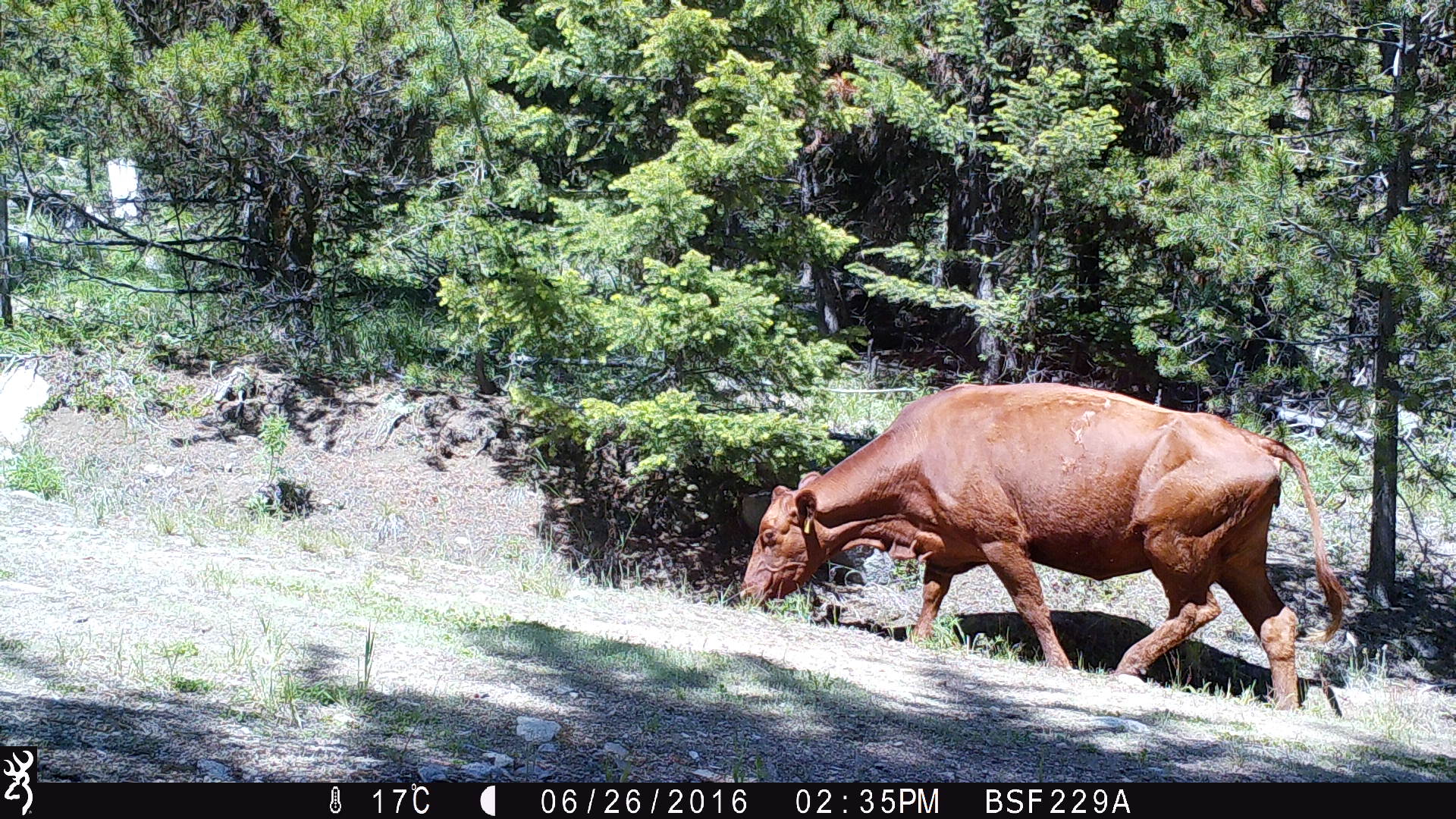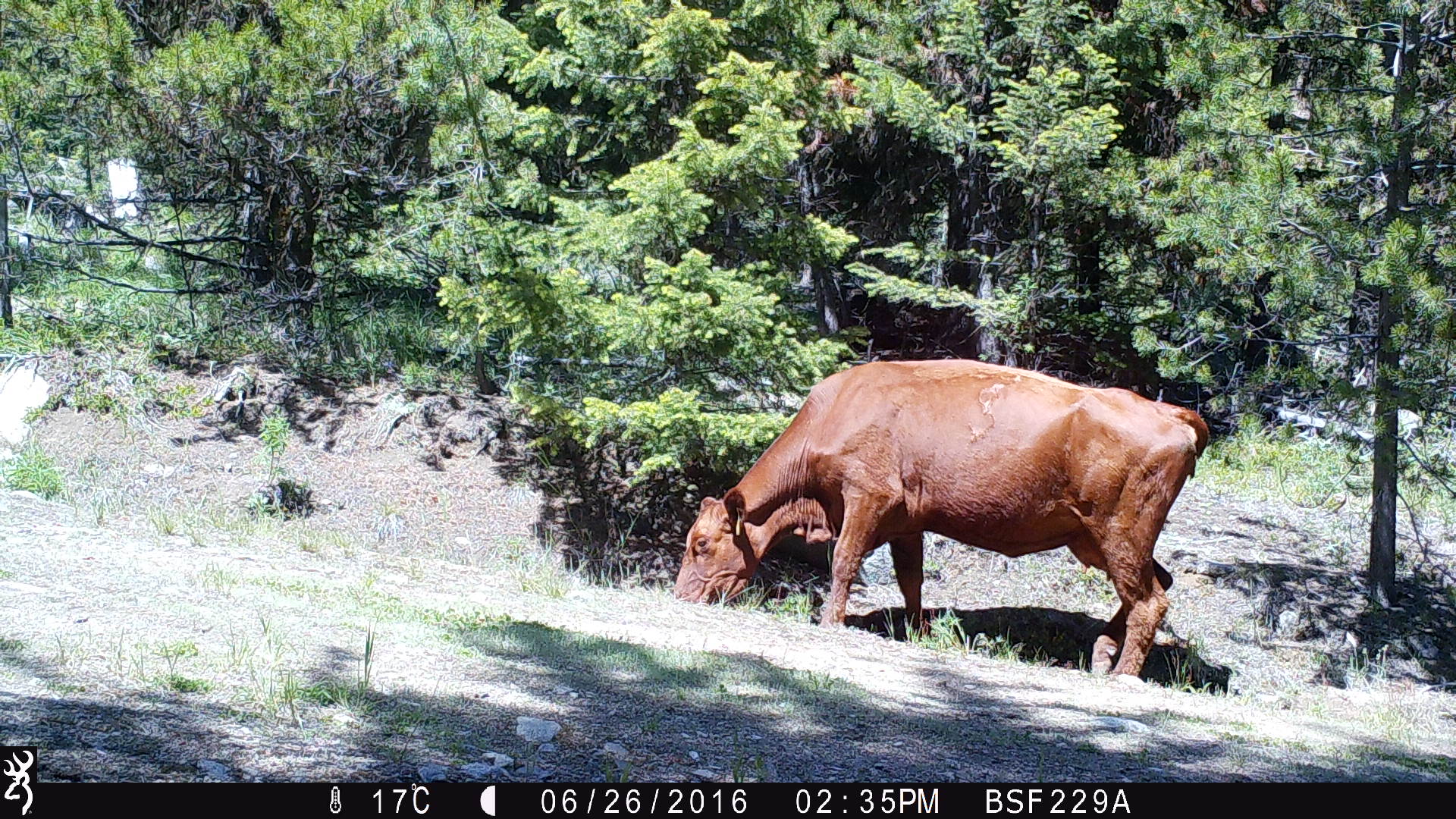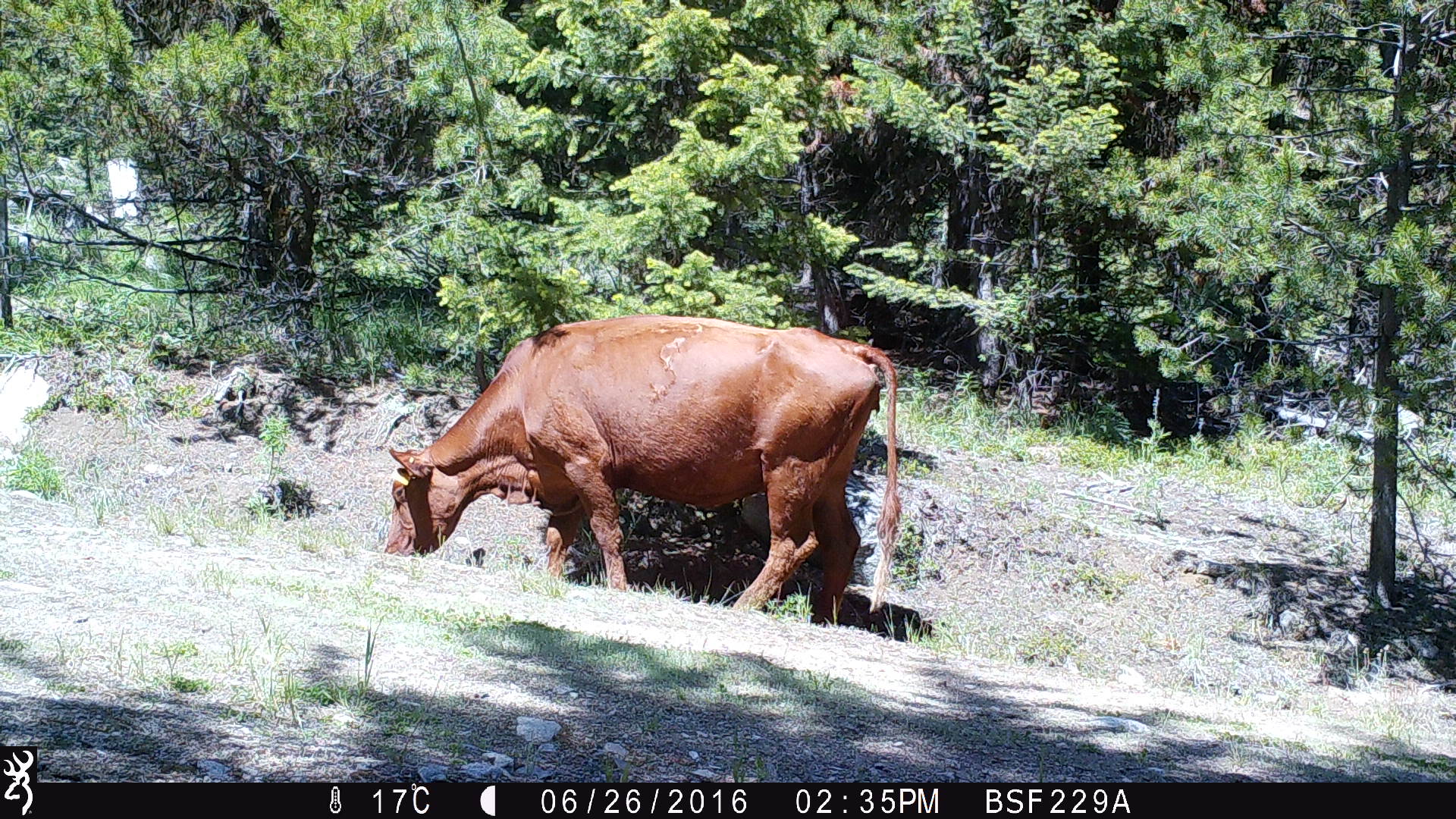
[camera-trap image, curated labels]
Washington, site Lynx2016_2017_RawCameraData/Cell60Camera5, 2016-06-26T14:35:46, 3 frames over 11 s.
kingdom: Animalia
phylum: Chordata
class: Mammalia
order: Artiodactyla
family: Bovidae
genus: Bos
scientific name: Bos taurus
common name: domestic cattle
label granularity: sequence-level